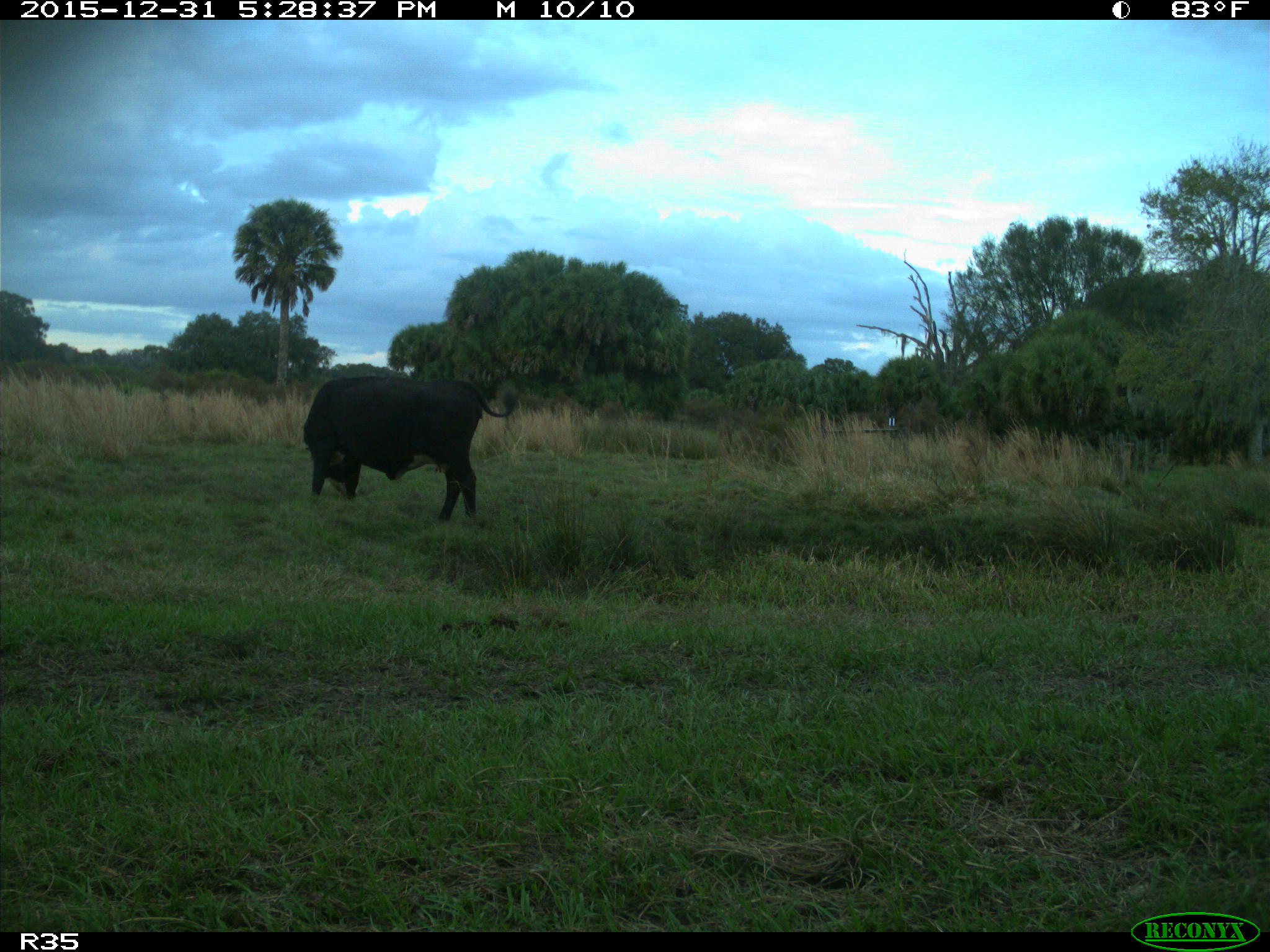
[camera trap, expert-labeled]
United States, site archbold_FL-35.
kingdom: Animalia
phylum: Chordata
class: Mammalia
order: Artiodactyla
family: Bovidae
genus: Bos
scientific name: Bos taurus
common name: domestic cow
Bos taurus (domestic cow).